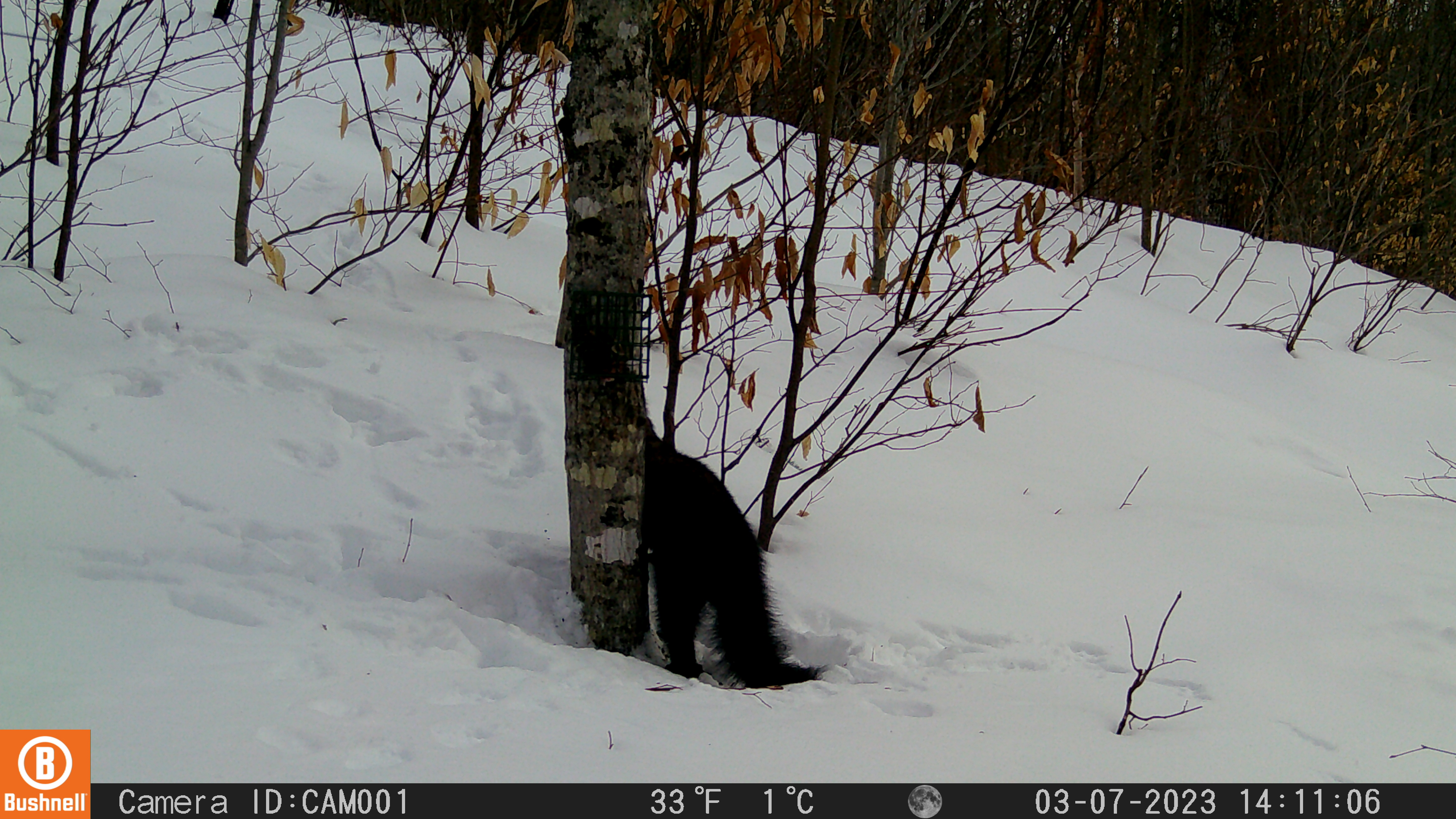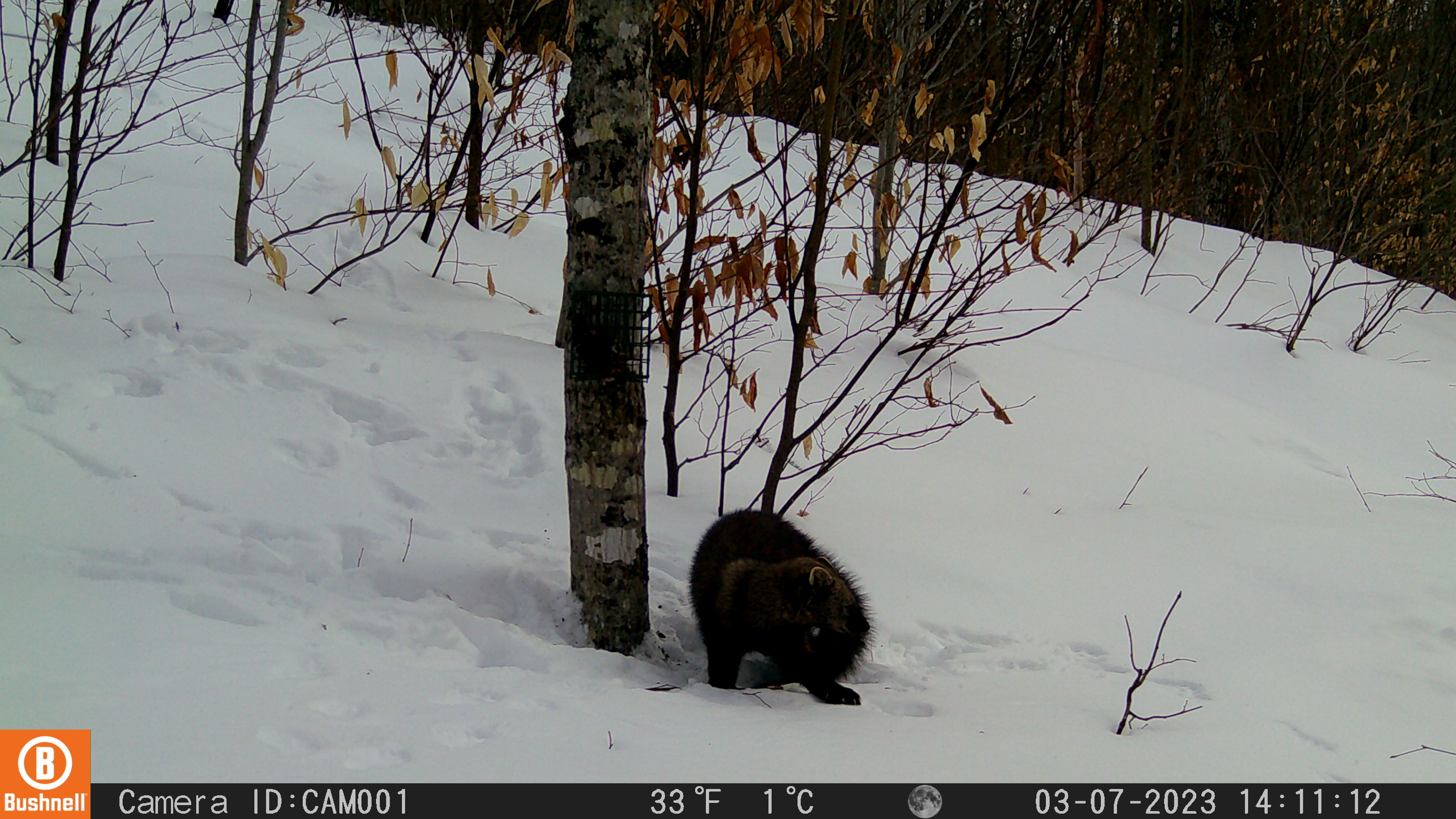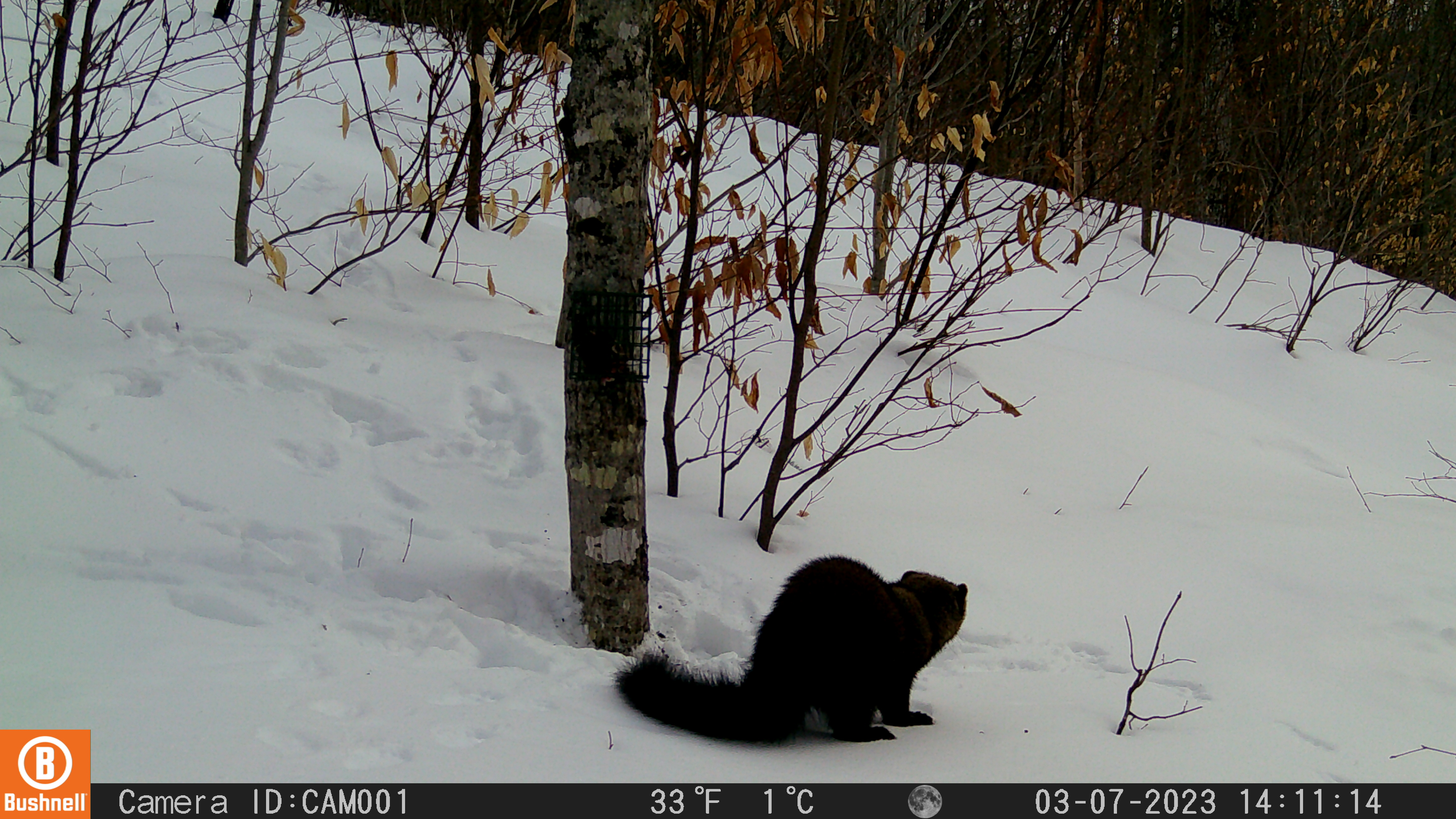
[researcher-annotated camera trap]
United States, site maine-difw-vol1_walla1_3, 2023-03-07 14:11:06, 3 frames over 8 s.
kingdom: Animalia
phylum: Chordata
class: Mammalia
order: Carnivora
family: Mustelidae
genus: Pekania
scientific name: Pekania pennanti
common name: fisher